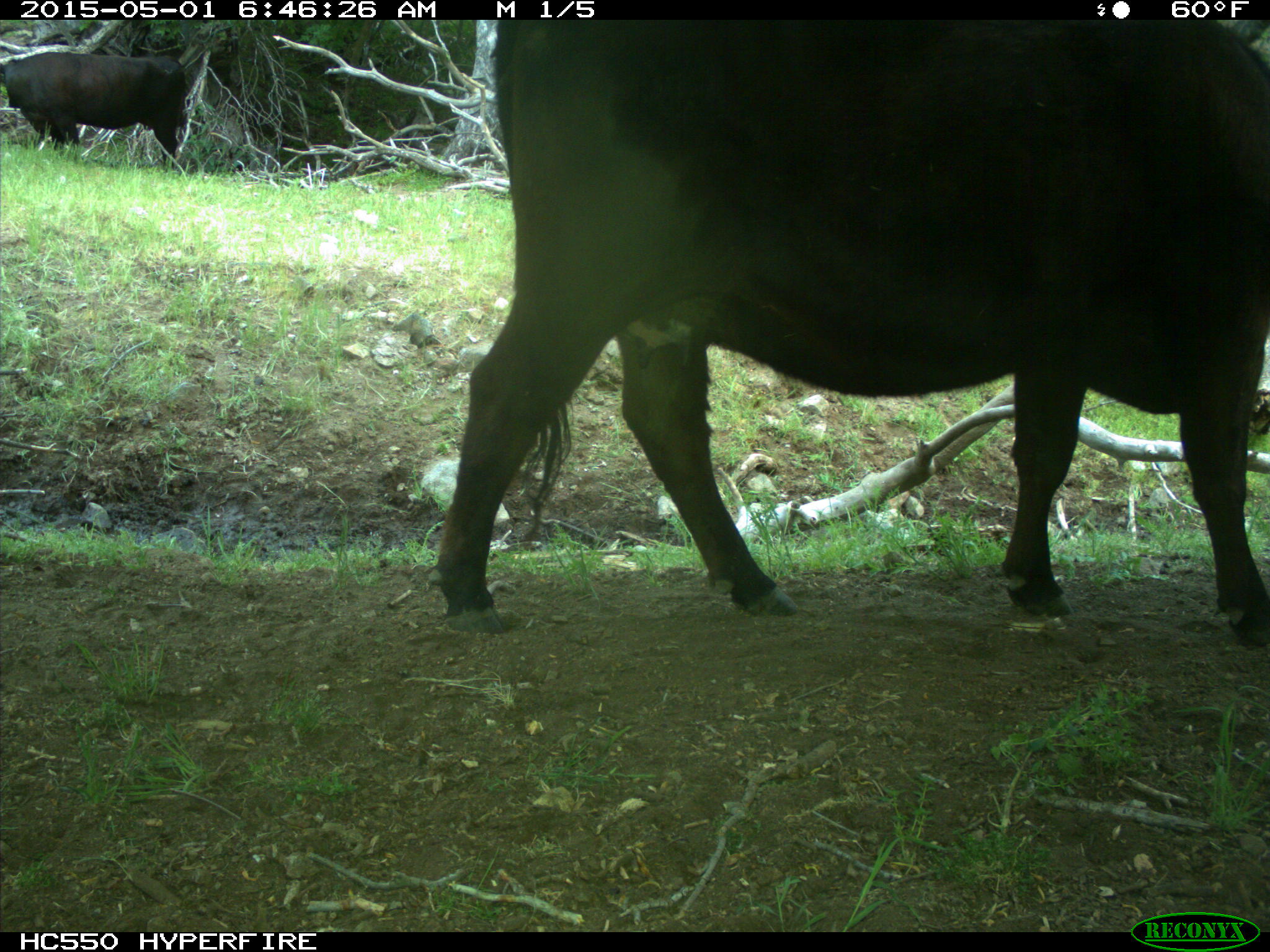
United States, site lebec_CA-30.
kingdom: Animalia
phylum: Chordata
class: Mammalia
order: Artiodactyla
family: Bovidae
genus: Bos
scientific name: Bos taurus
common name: domestic cow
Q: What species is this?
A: Bos taurus (domestic cow).